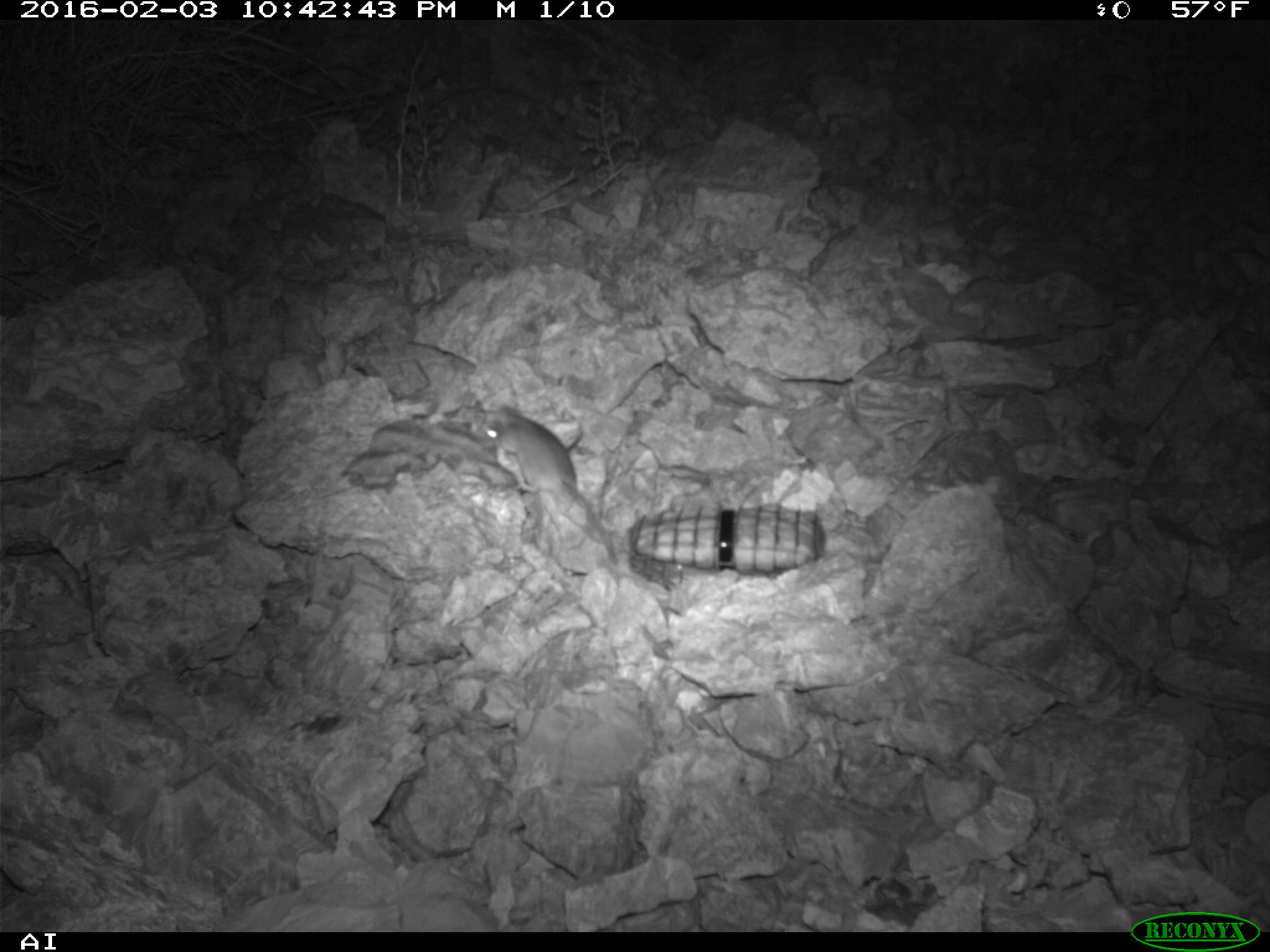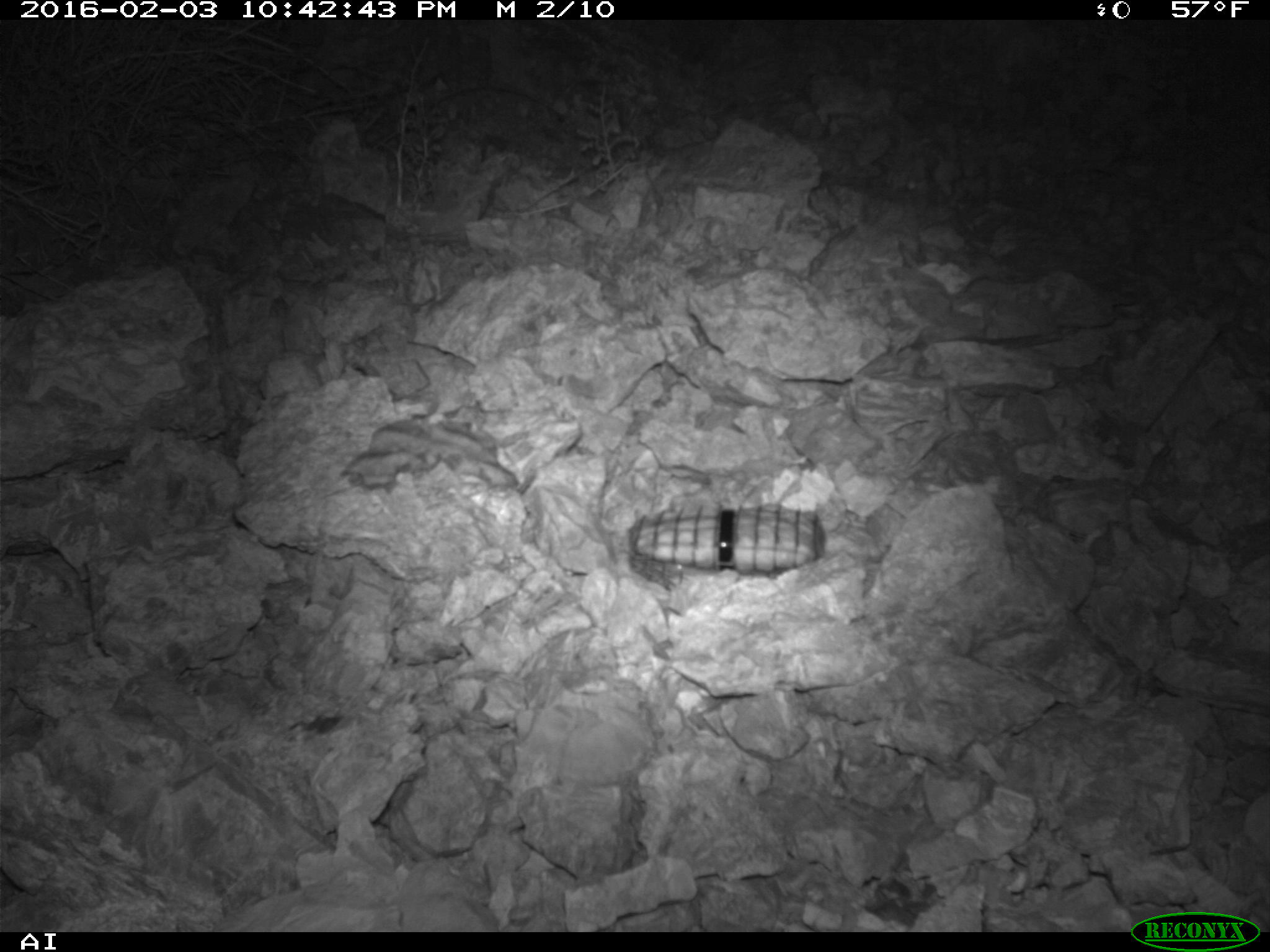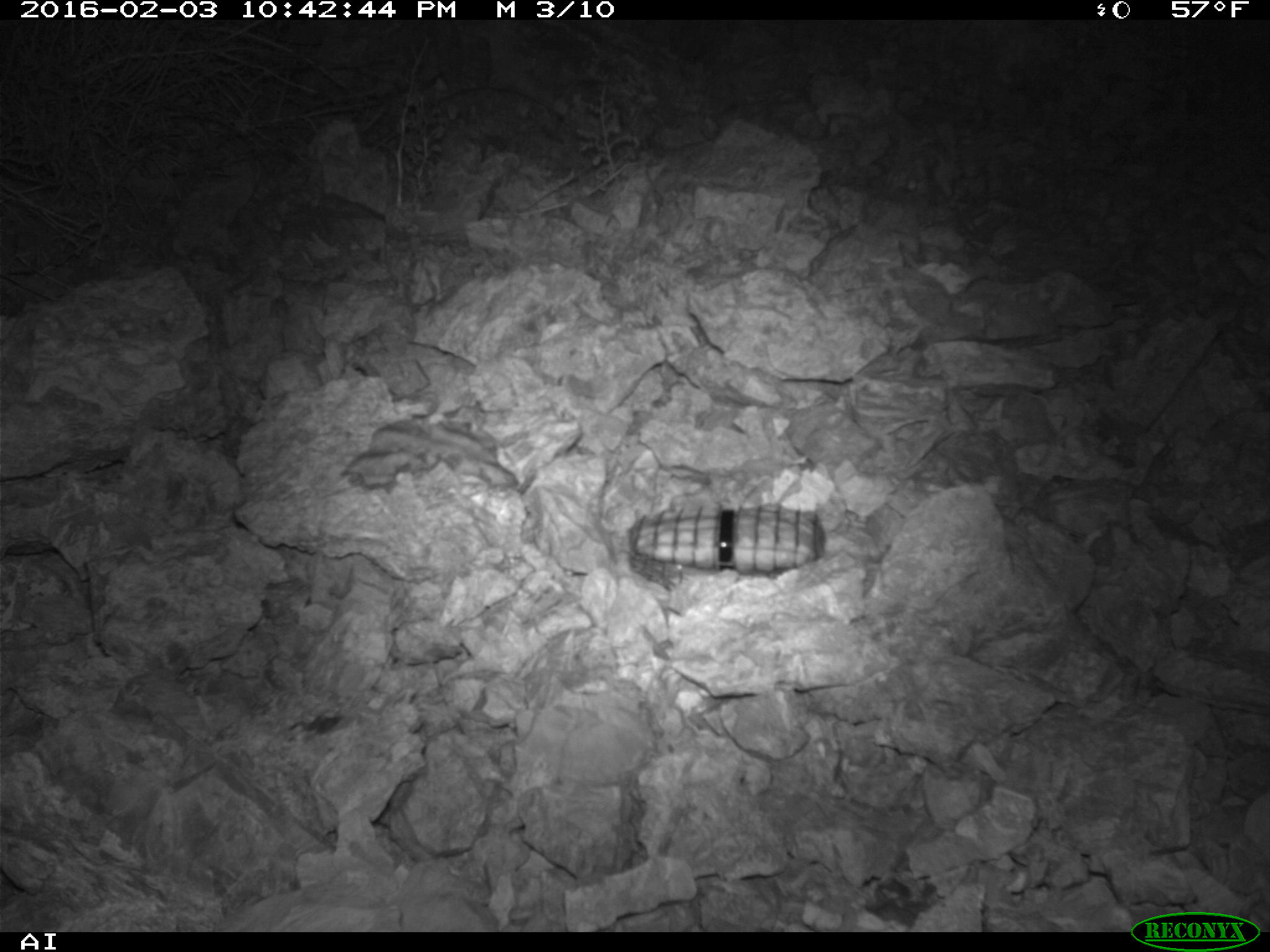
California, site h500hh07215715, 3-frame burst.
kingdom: Animalia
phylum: Chordata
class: Mammalia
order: Rodentia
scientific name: Rodentia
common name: rodent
Rodent (Rodentia).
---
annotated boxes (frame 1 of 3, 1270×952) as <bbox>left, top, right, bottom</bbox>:
rodent: <bbox>481, 403, 618, 565</bbox>